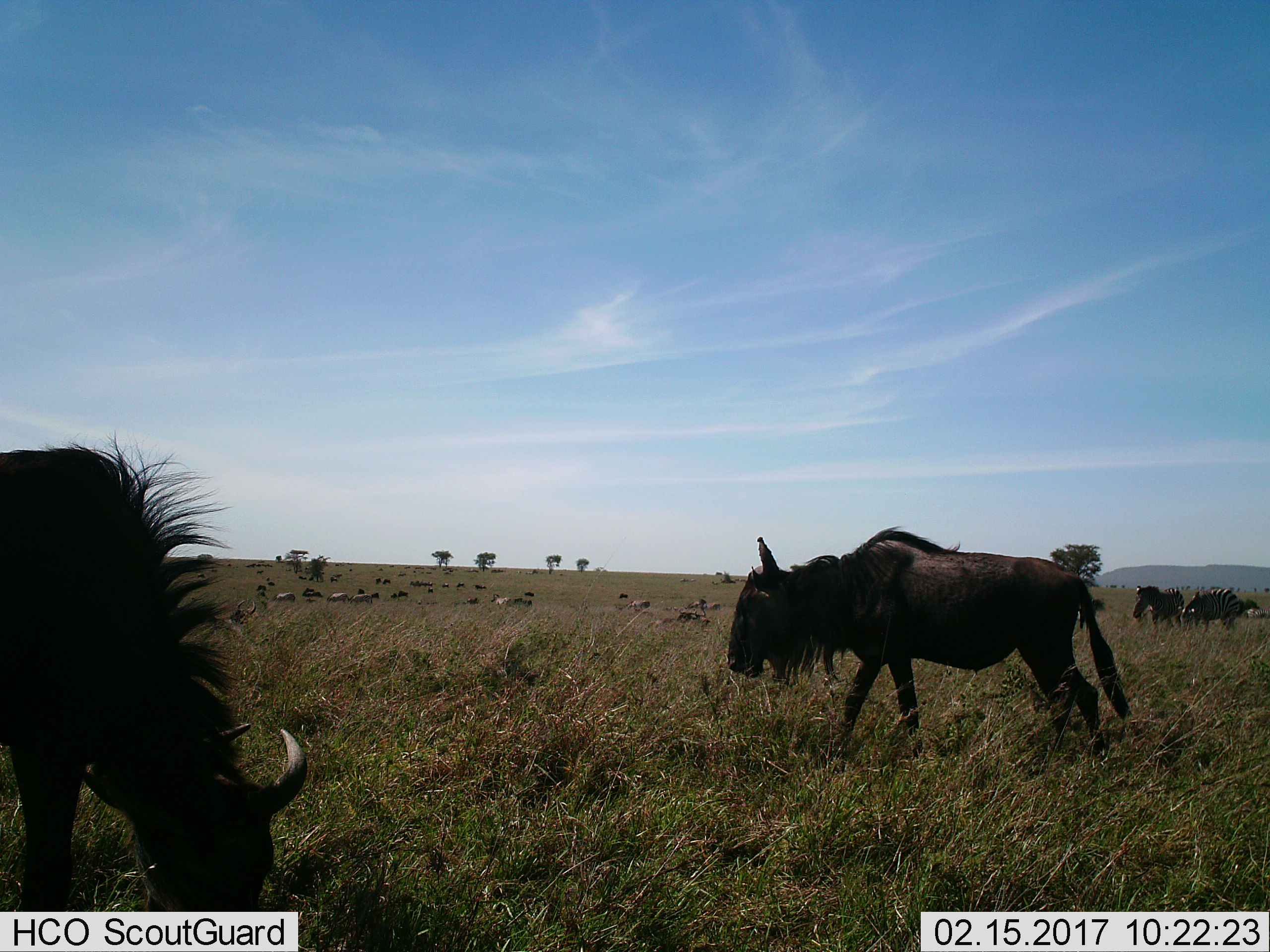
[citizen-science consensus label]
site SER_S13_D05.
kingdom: Animalia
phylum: Chordata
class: Mammalia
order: Artiodactyla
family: Bovidae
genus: Connochaetes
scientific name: Connochaetes taurinus taurinus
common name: blue wildebeest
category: wildebeestblue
Wildebeestblue (blue wildebeest) (Connochaetes taurinus taurinus), count 11-50. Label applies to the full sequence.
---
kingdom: Animalia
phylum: Chordata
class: Mammalia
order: Perissodactyla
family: Equidae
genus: Equus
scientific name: Equus quagga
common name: plains zebra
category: zebraplains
Zebraplains (plains zebra) (Equus quagga), count 2. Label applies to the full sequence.